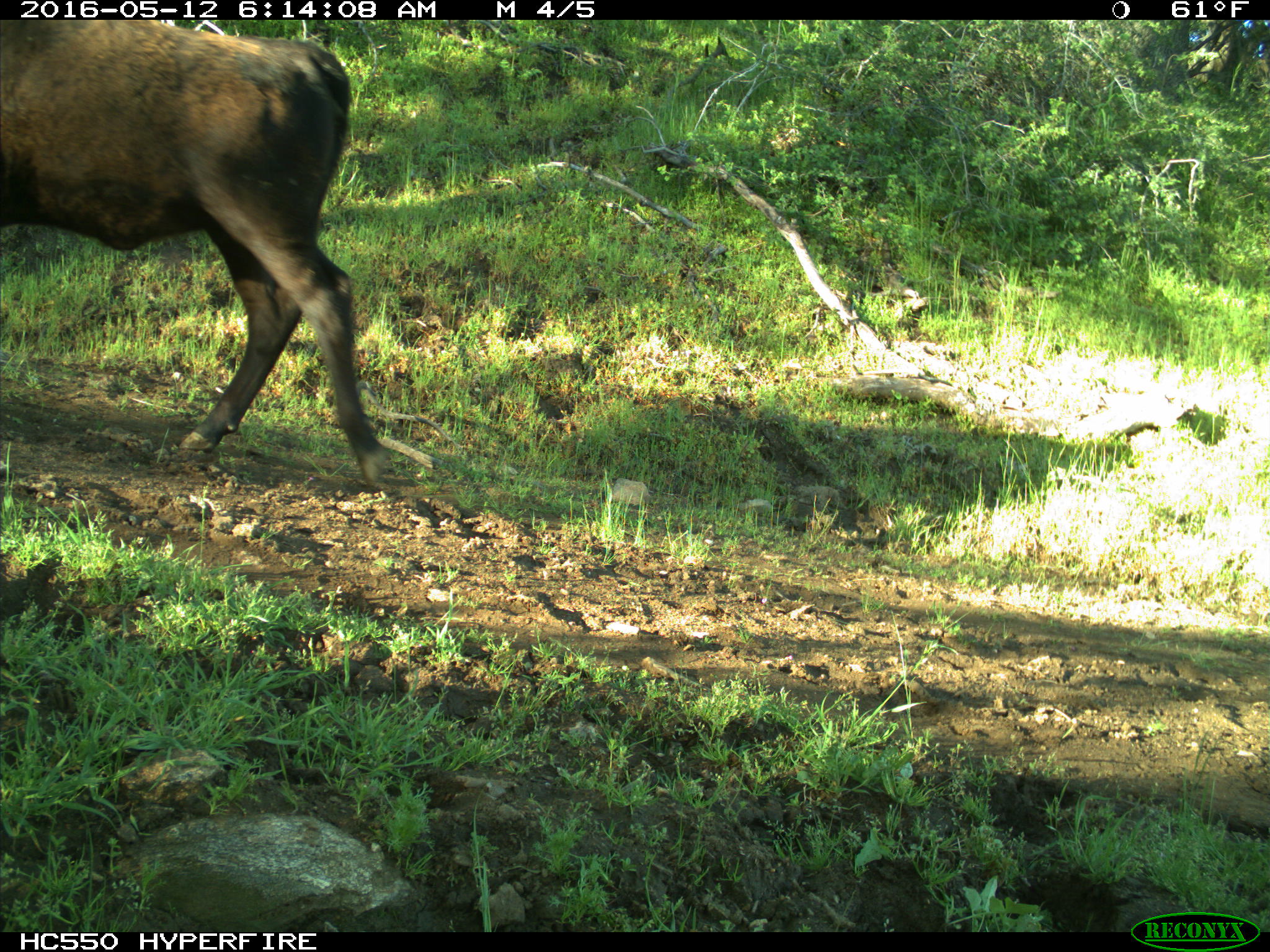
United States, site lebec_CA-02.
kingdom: Animalia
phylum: Chordata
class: Mammalia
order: Artiodactyla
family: Bovidae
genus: Bos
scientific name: Bos taurus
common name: domestic cow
Bos taurus (domestic cow).